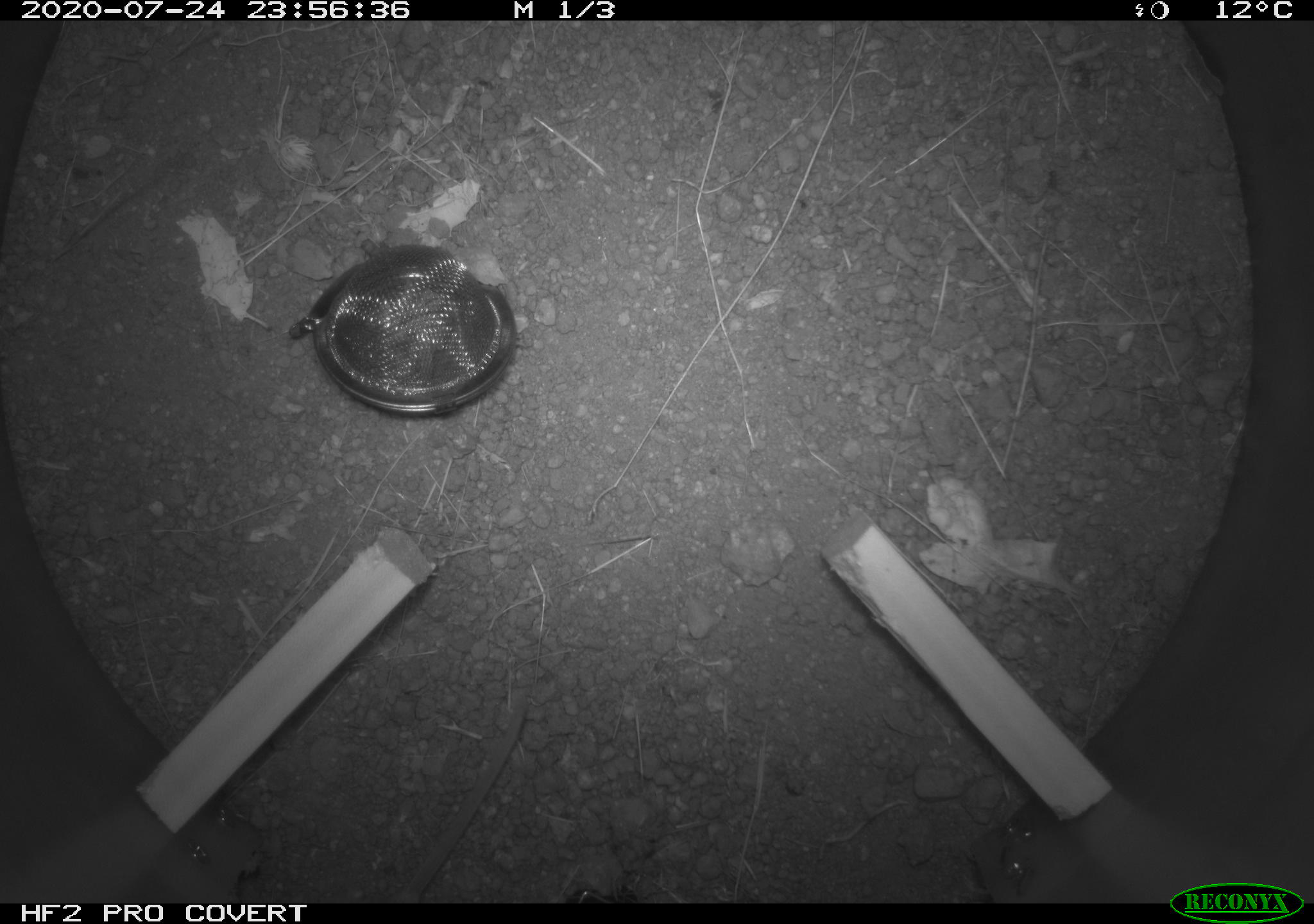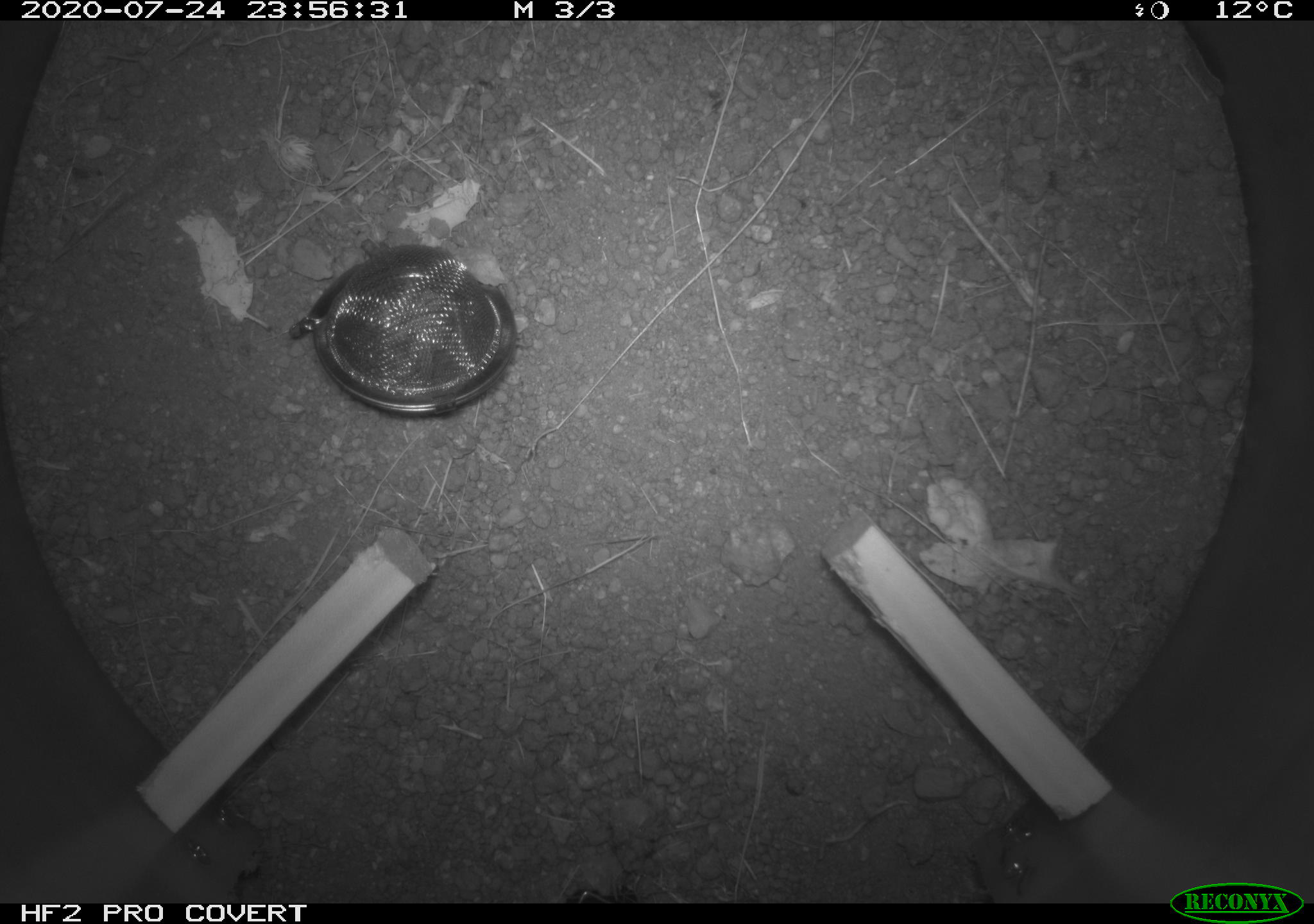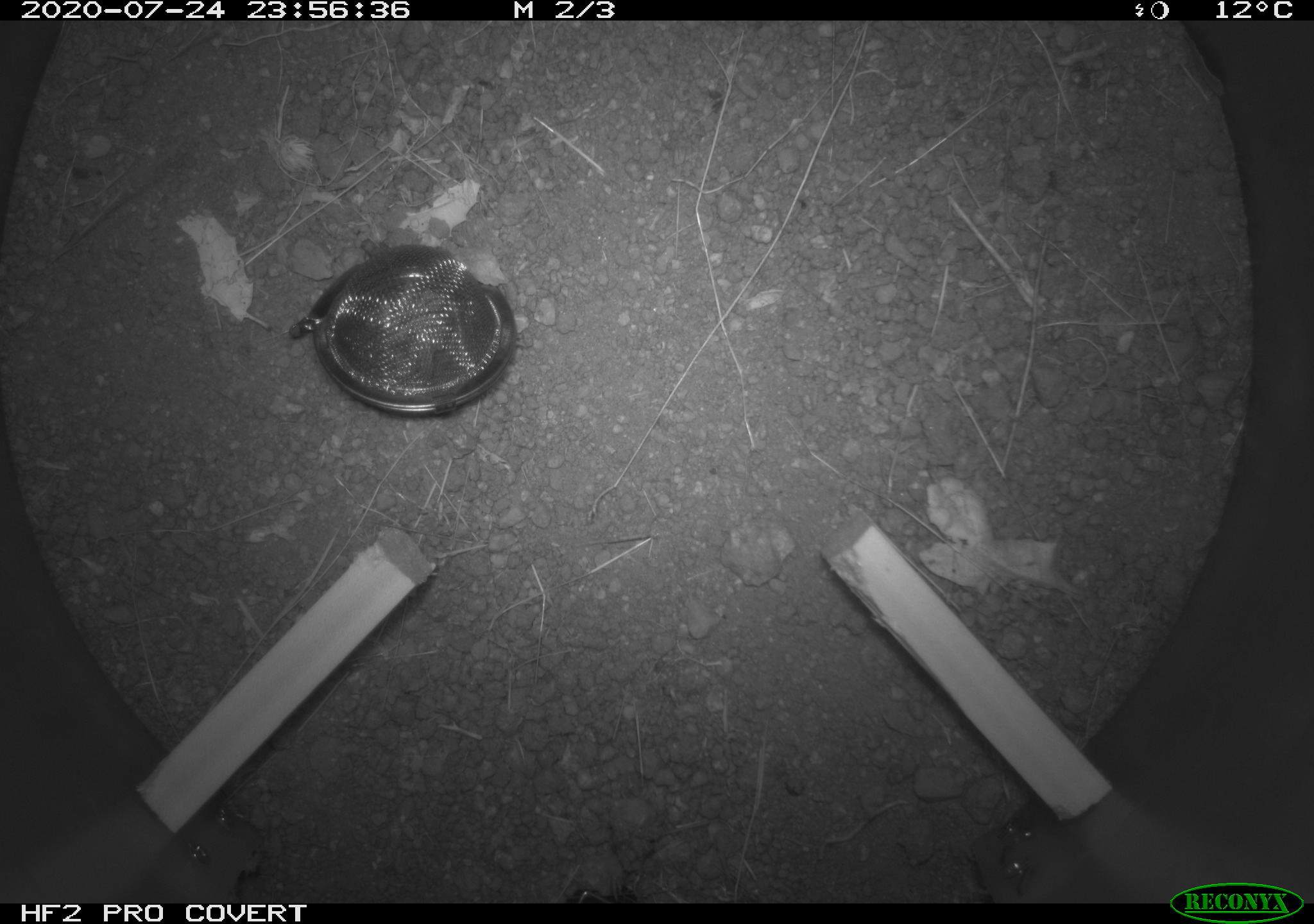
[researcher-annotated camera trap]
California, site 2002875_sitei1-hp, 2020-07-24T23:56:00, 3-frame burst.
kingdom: Animalia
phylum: Chordata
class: Mammalia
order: Rodentia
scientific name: Rodentia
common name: rodent